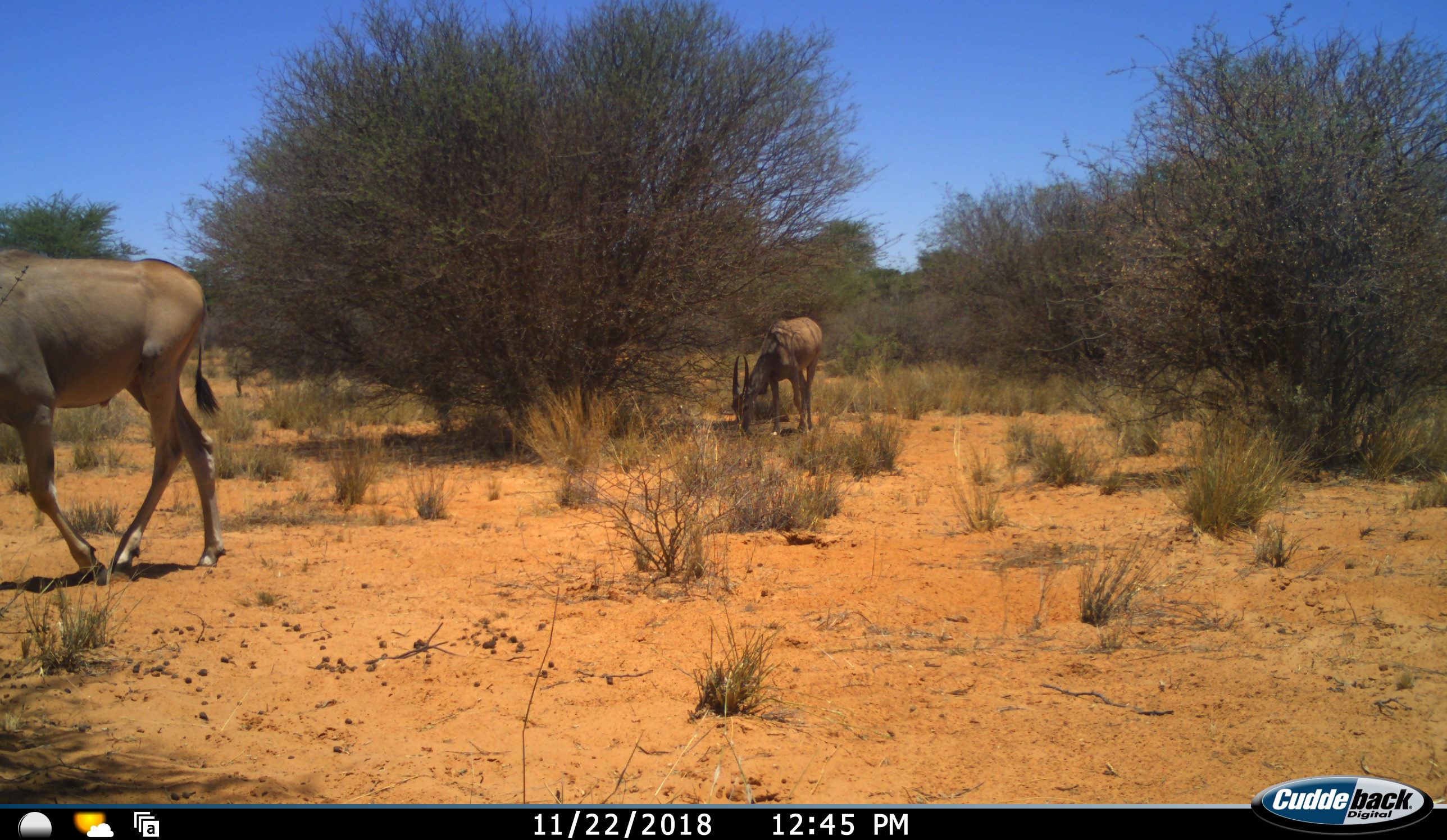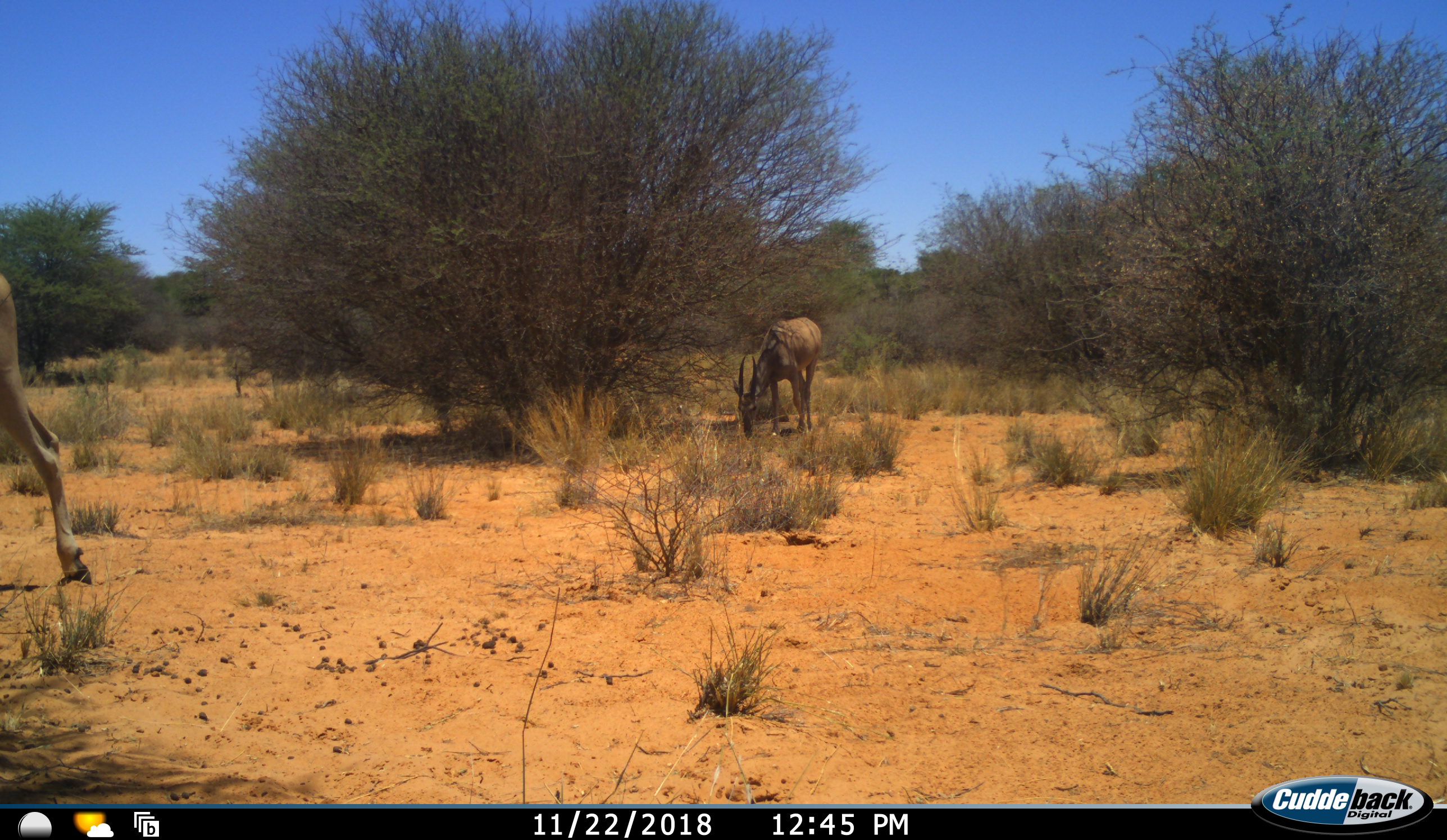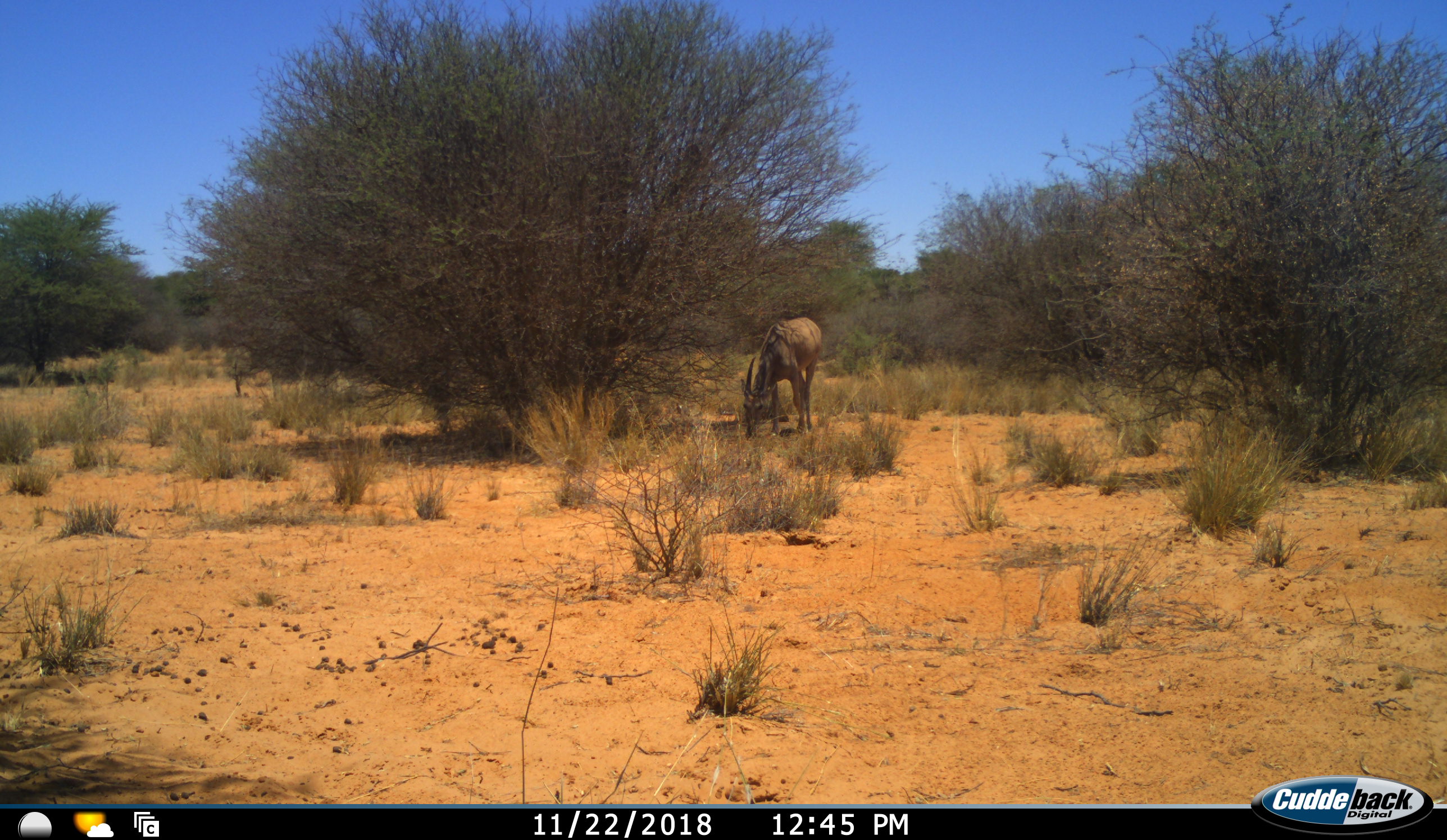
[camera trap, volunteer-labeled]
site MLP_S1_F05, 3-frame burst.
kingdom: Animalia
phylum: Chordata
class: Mammalia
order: Artiodactyla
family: Bovidae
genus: Tragelaphus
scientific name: Tragelaphus oryx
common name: eland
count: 2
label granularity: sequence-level